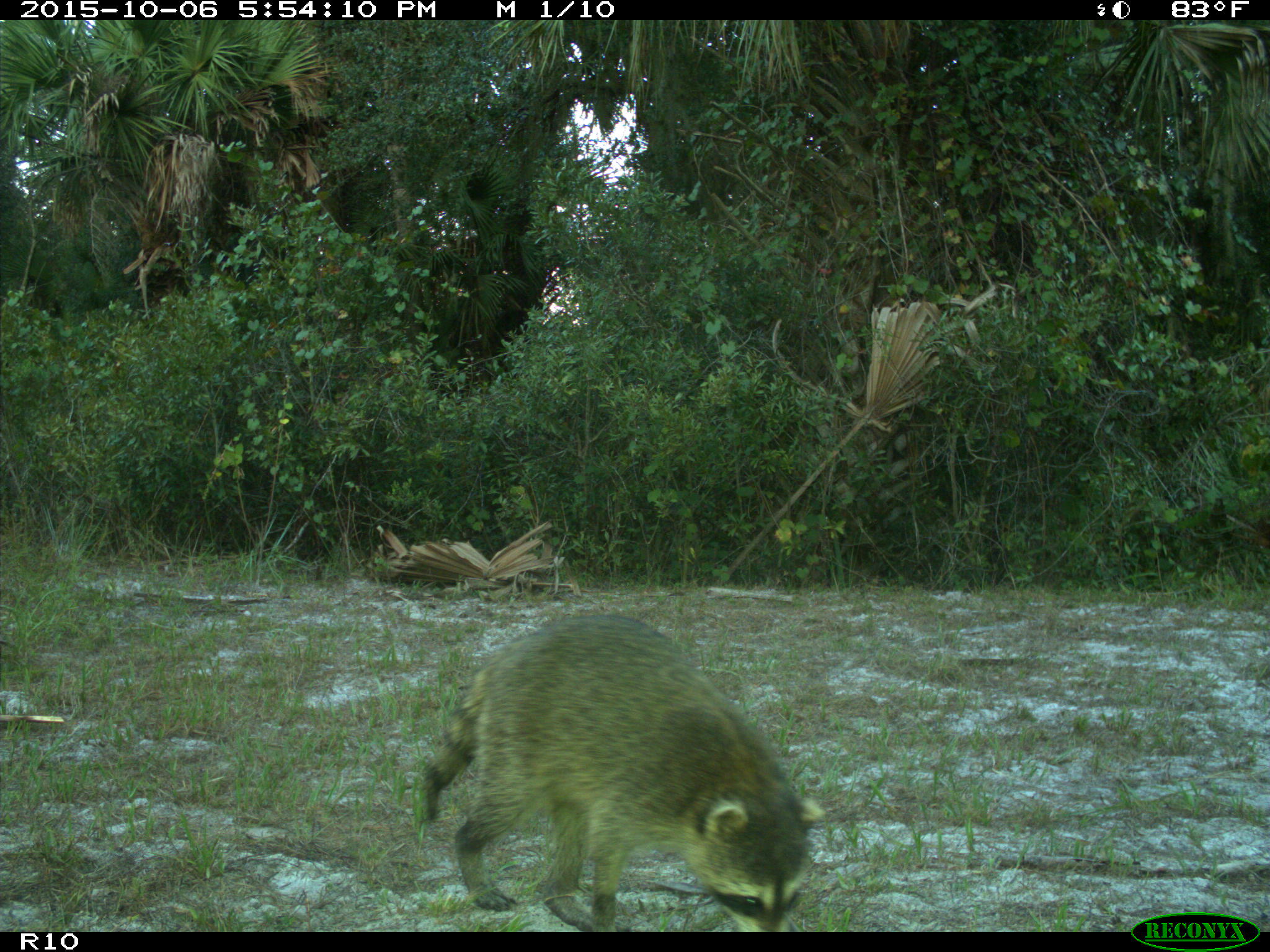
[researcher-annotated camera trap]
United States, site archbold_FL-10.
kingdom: Animalia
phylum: Chordata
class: Mammalia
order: Carnivora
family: Procyonidae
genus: Procyon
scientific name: Procyon lotor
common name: common raccoon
Procyon lotor (common raccoon).